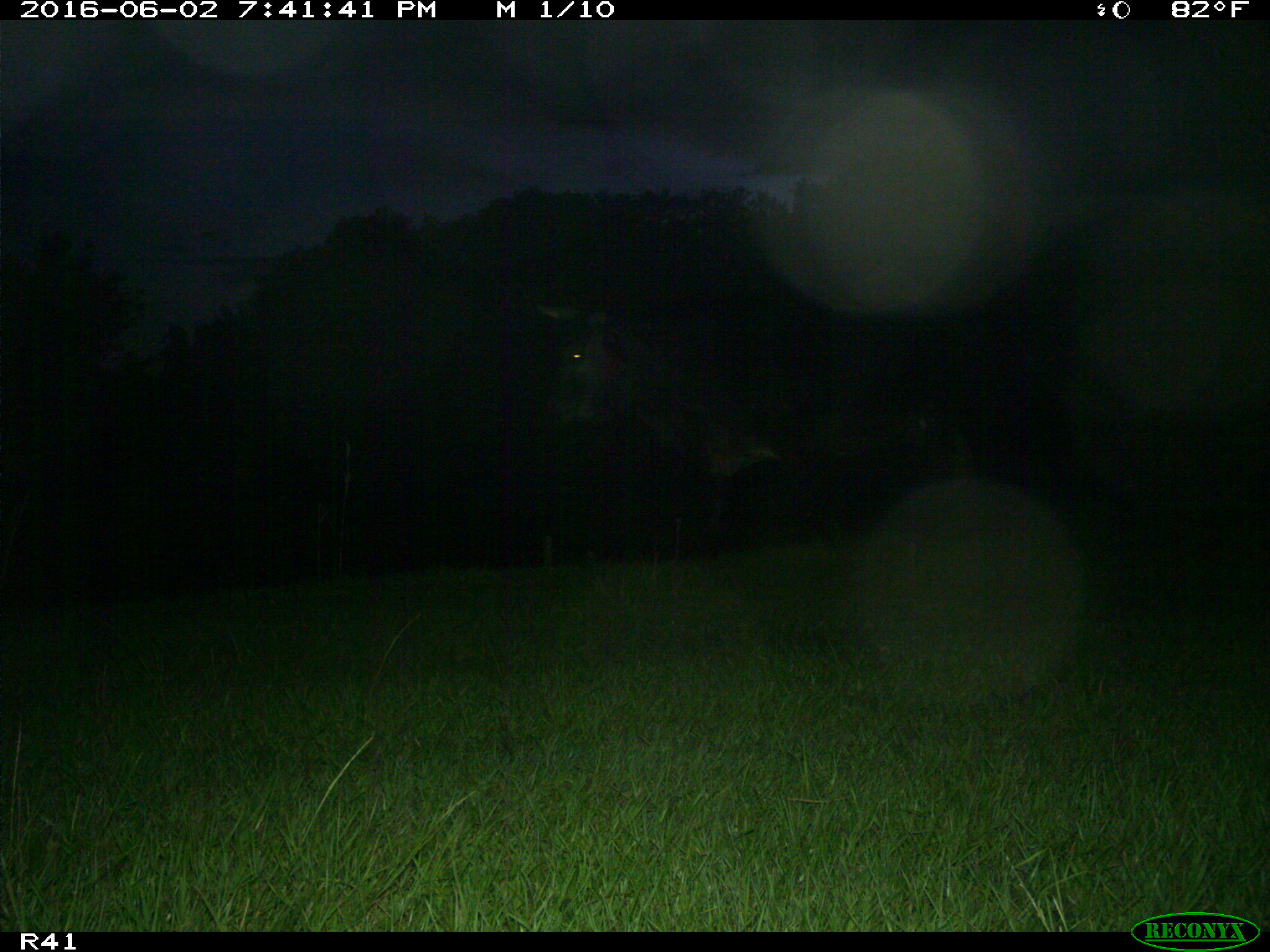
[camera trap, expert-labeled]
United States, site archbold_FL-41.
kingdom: Animalia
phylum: Chordata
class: Mammalia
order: Artiodactyla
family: Bovidae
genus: Bos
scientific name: Bos taurus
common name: domestic cow